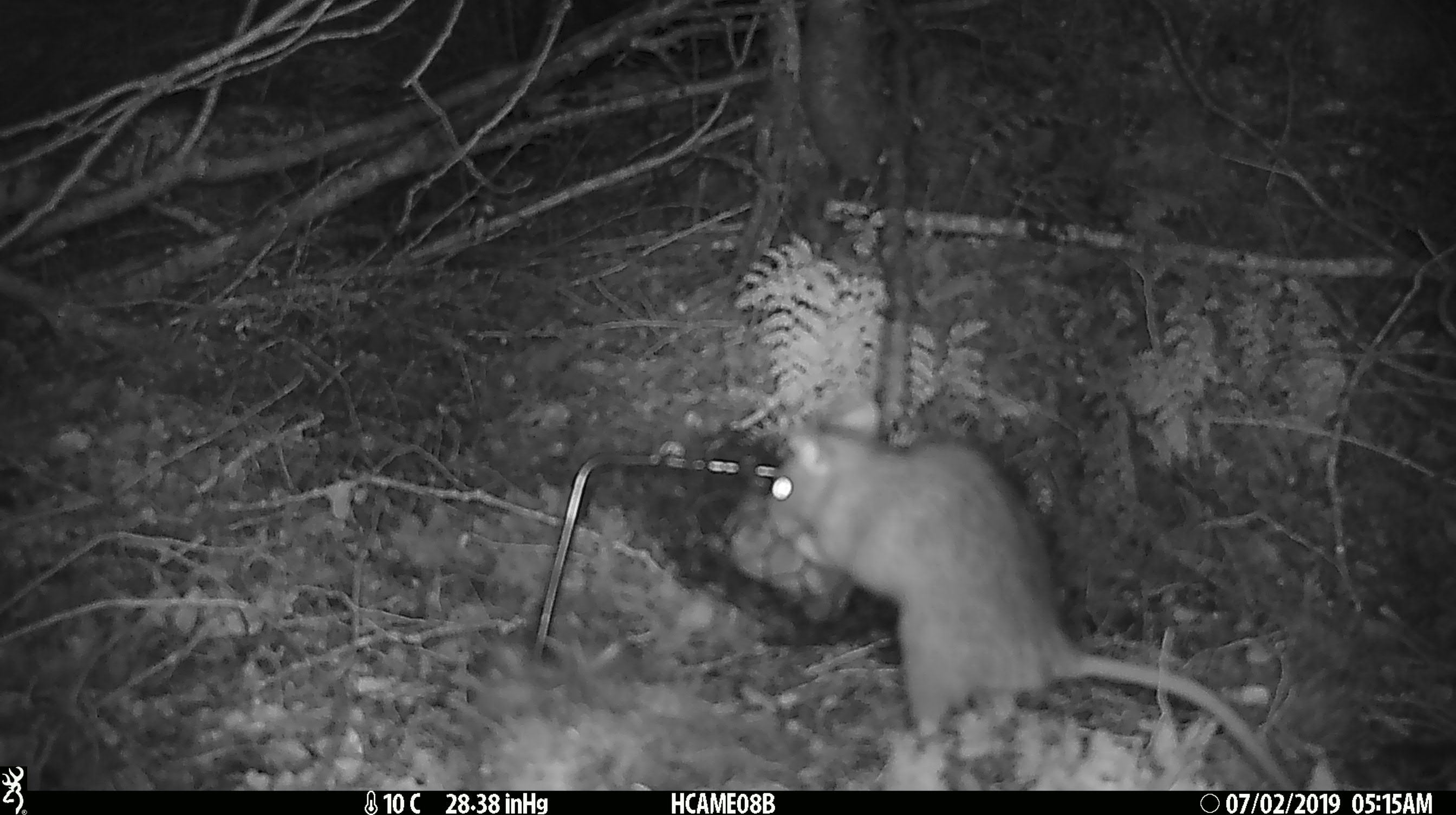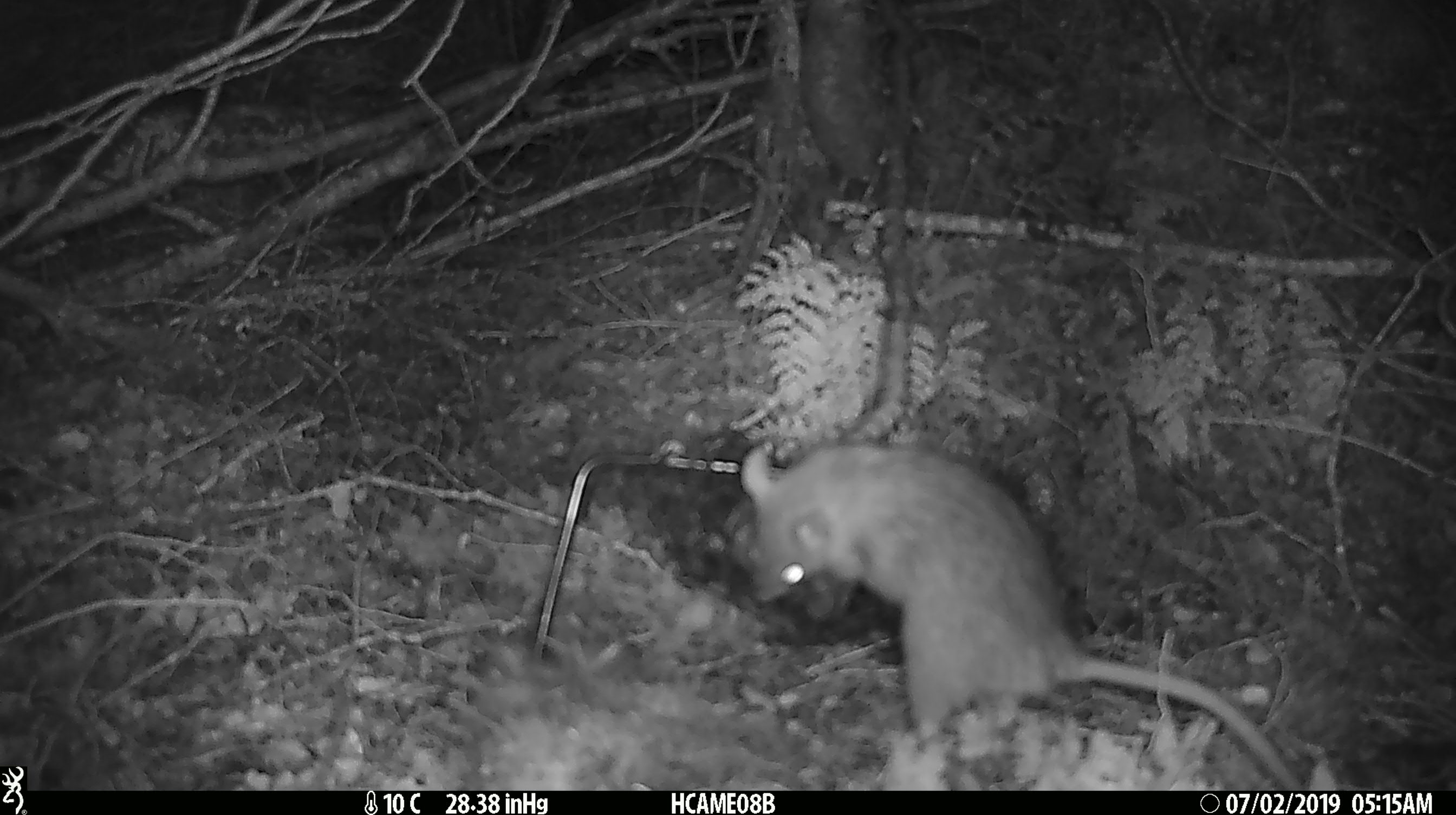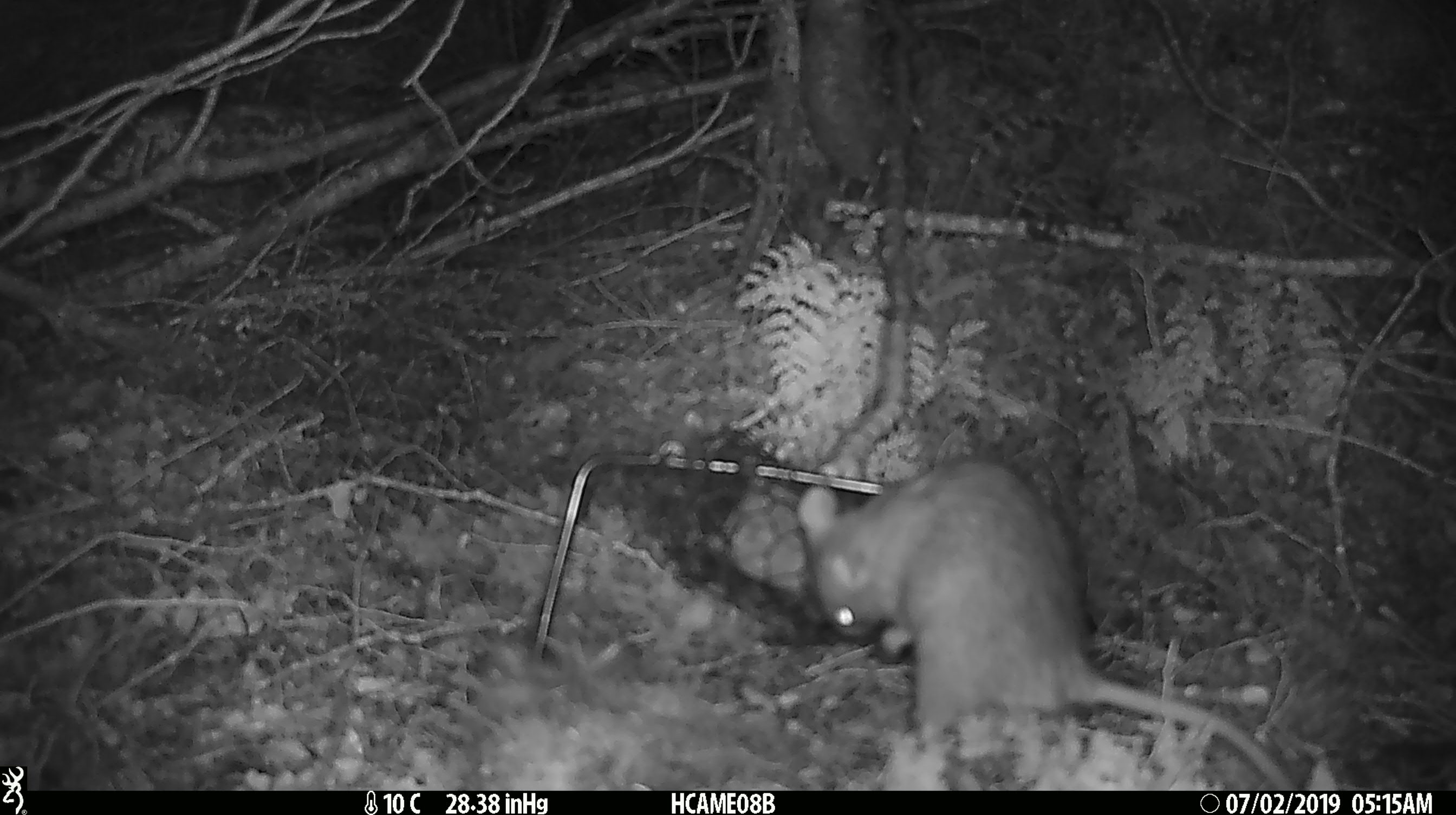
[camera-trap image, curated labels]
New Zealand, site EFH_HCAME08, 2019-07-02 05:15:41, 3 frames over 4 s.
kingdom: Animalia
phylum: Chordata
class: Mammalia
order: Rodentia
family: Muridae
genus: Rattus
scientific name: Rattus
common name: rat